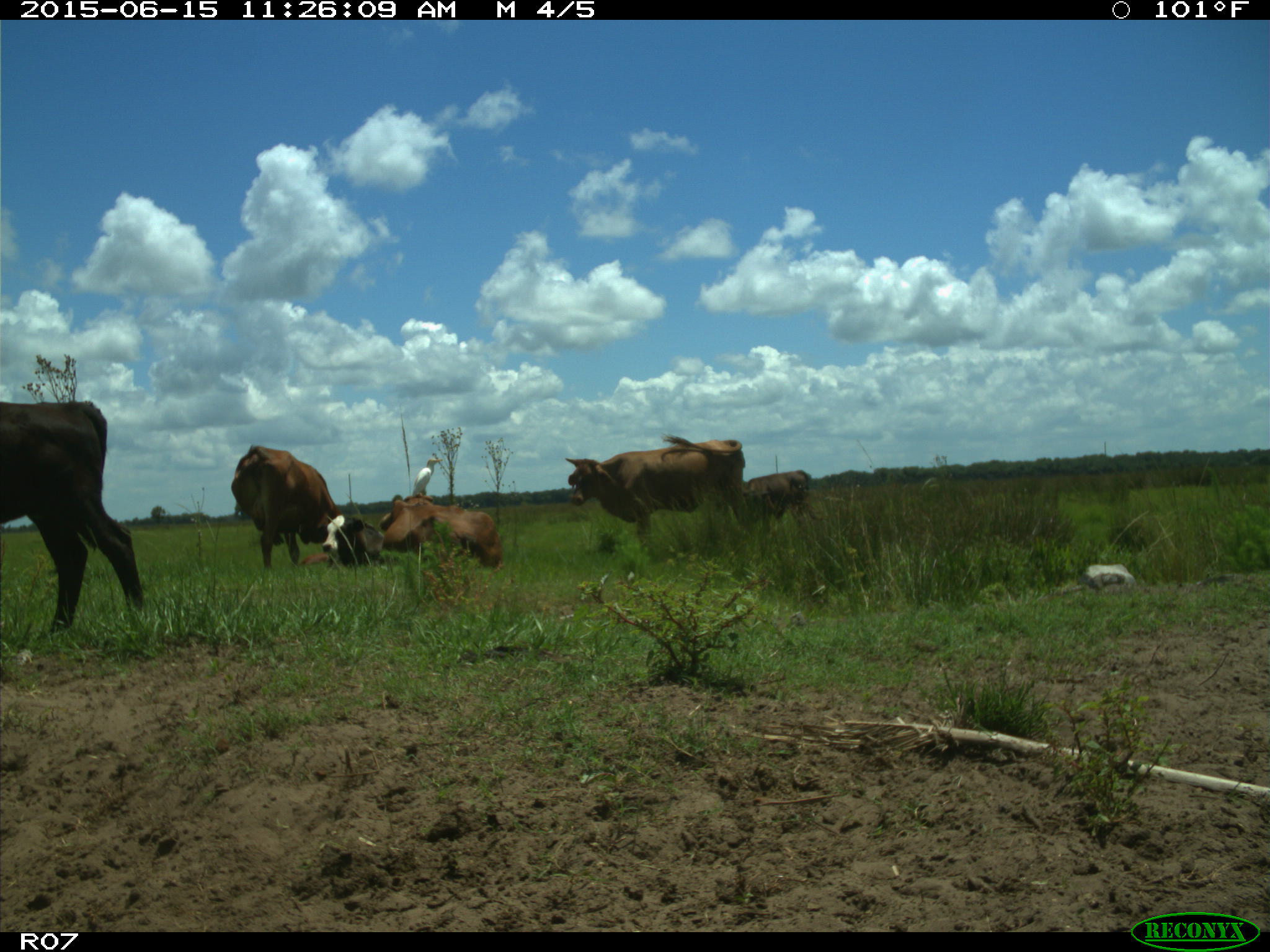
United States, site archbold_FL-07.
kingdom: Animalia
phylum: Chordata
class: Mammalia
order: Artiodactyla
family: Bovidae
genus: Bos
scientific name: Bos taurus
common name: domestic cow